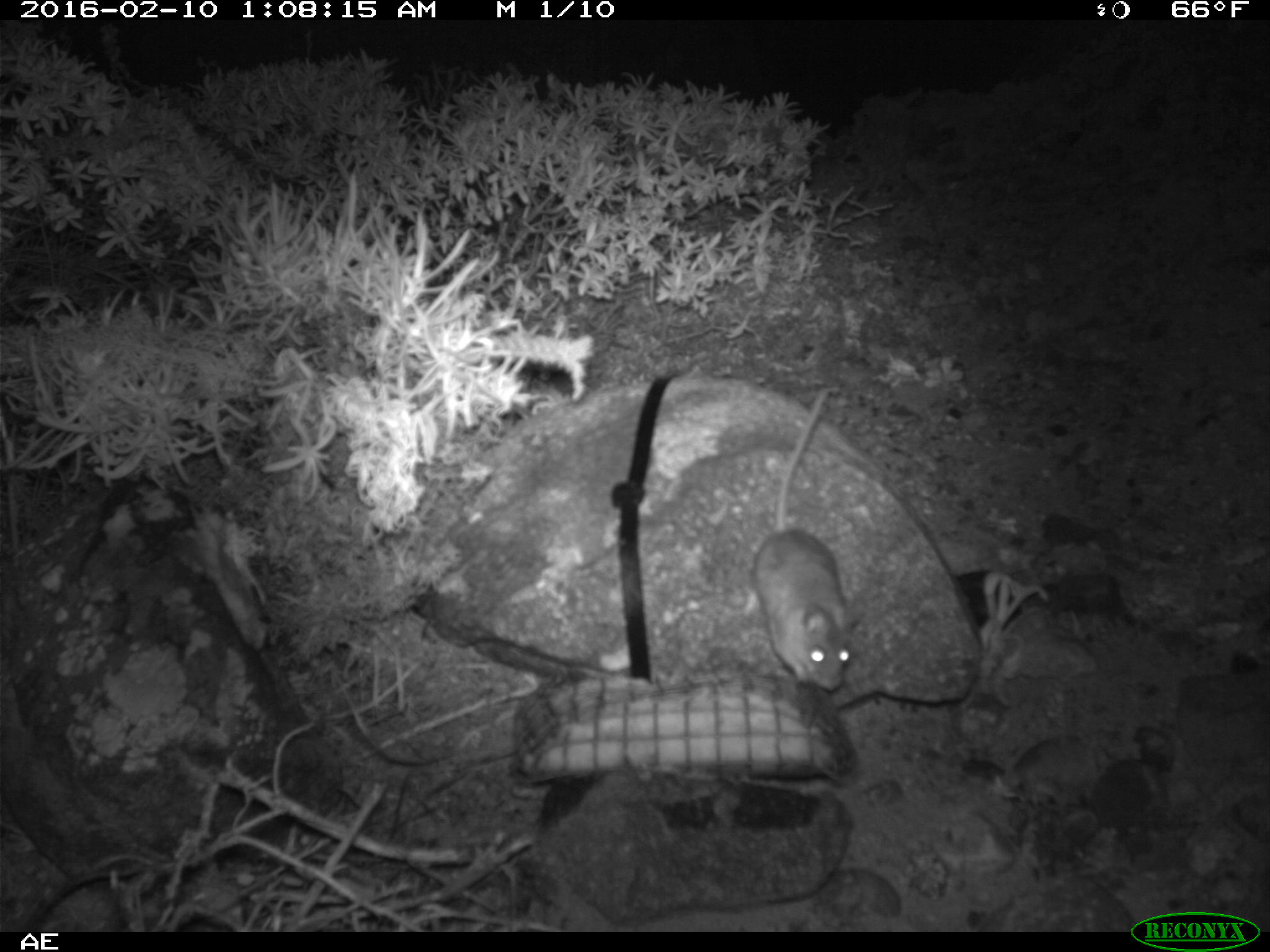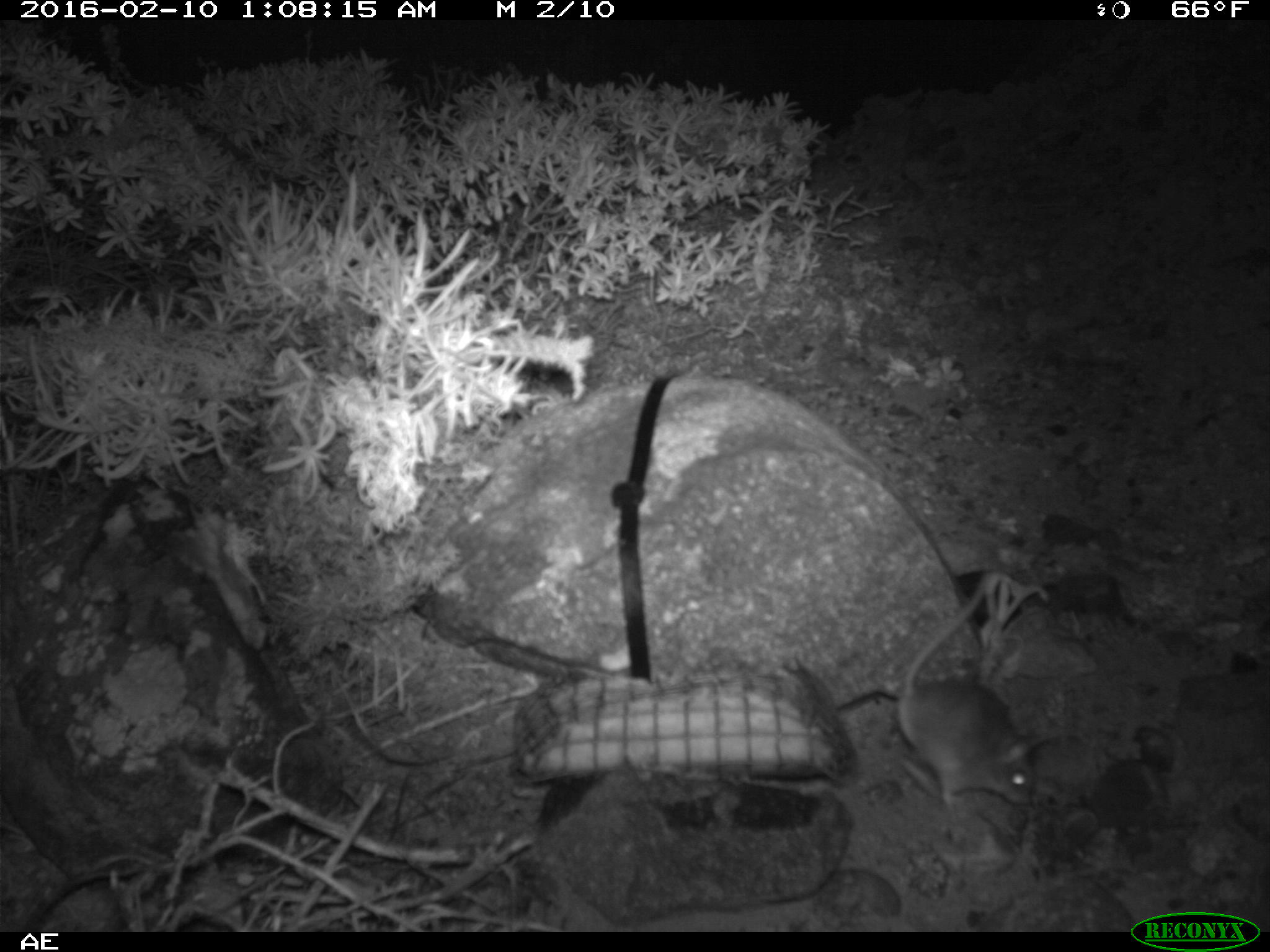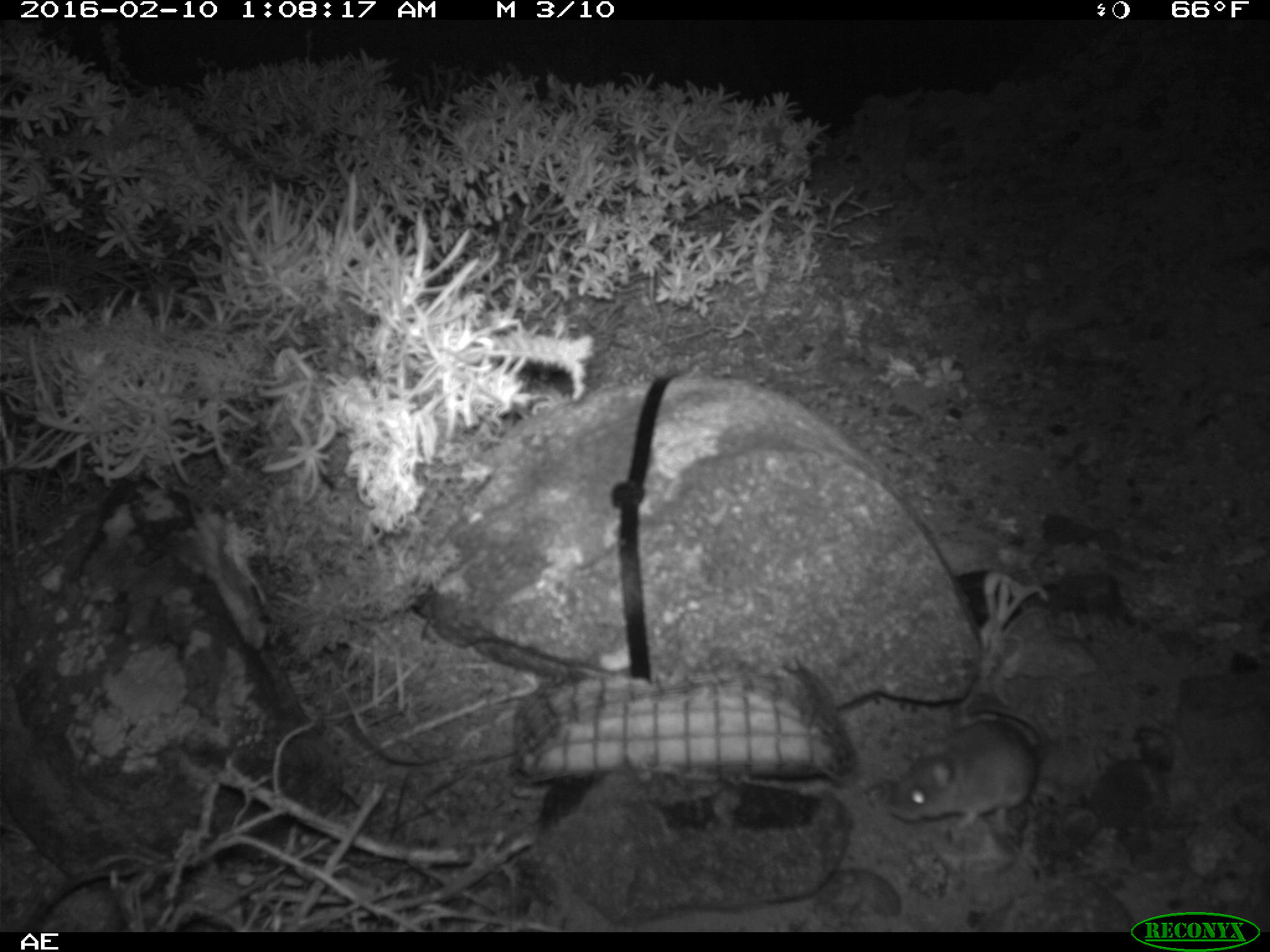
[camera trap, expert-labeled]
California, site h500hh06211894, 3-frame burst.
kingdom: Animalia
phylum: Chordata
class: Mammalia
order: Rodentia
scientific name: Rodentia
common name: rodent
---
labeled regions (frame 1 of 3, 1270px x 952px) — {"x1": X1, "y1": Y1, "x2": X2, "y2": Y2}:
rodent: {"x1": 744, "y1": 390, "x2": 856, "y2": 690}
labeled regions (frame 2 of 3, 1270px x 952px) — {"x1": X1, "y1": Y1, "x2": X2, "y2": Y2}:
rodent: {"x1": 901, "y1": 570, "x2": 1037, "y2": 809}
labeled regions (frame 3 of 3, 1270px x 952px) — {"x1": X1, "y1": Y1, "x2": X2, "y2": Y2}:
rodent: {"x1": 886, "y1": 706, "x2": 1046, "y2": 836}